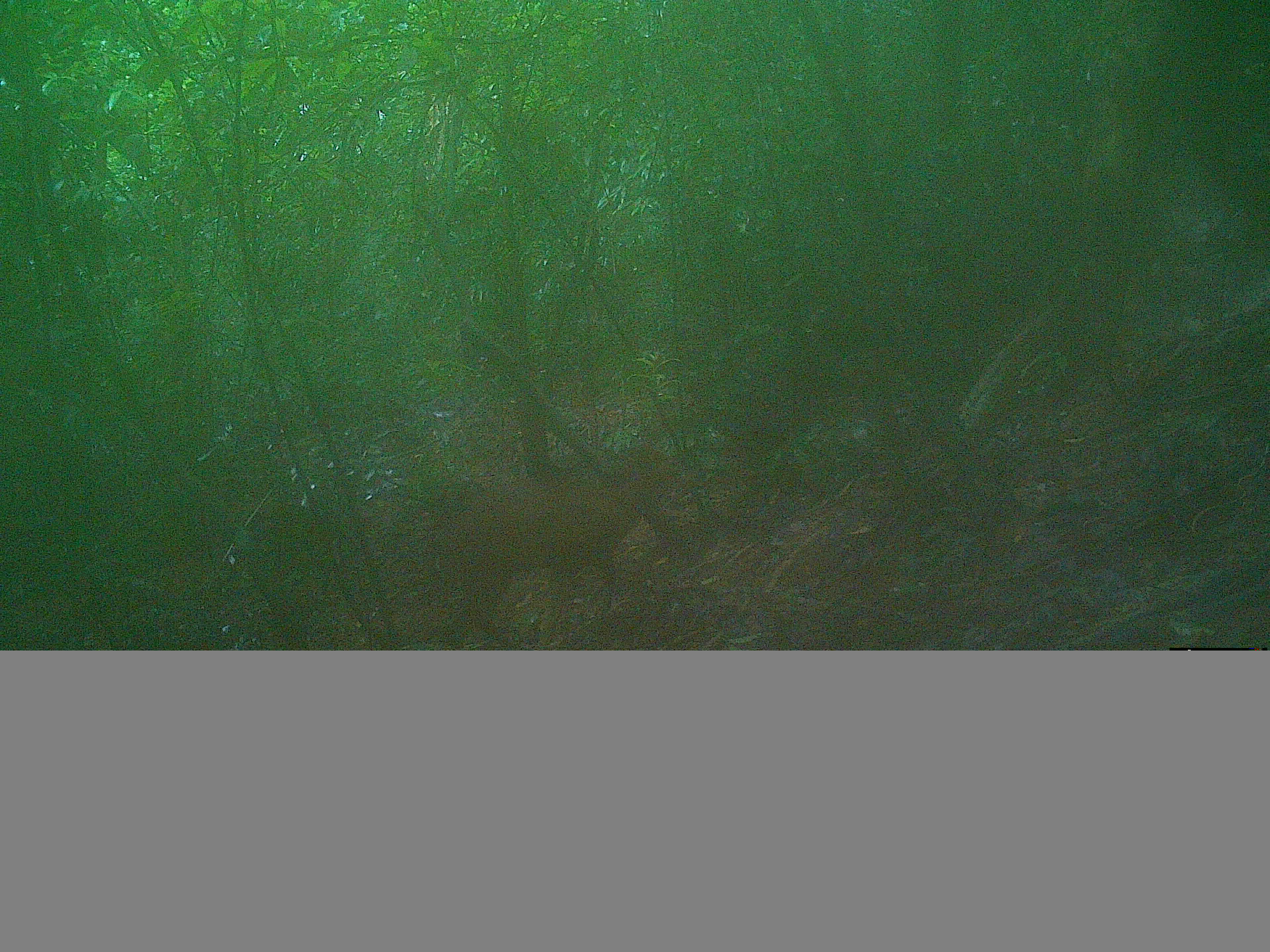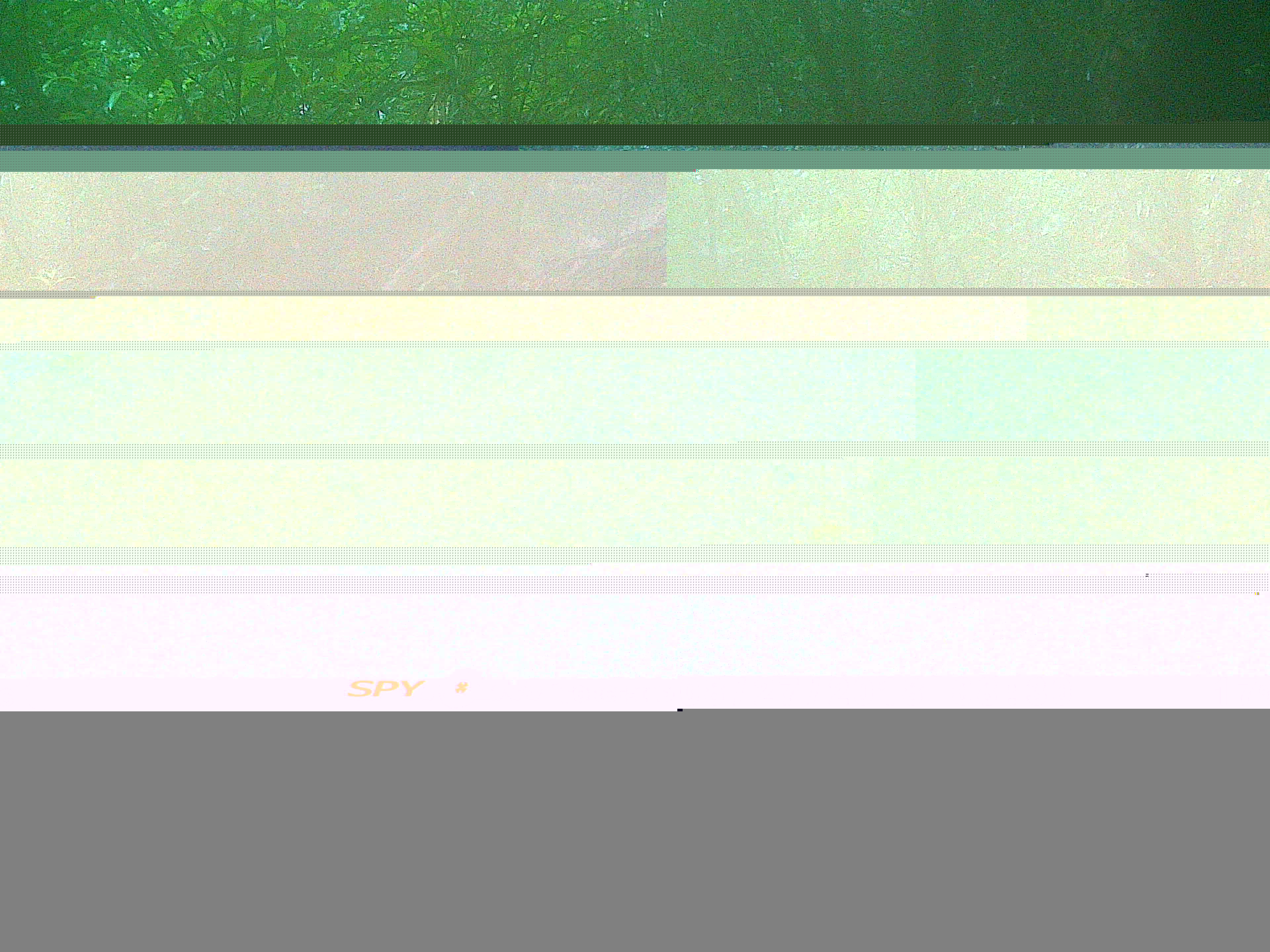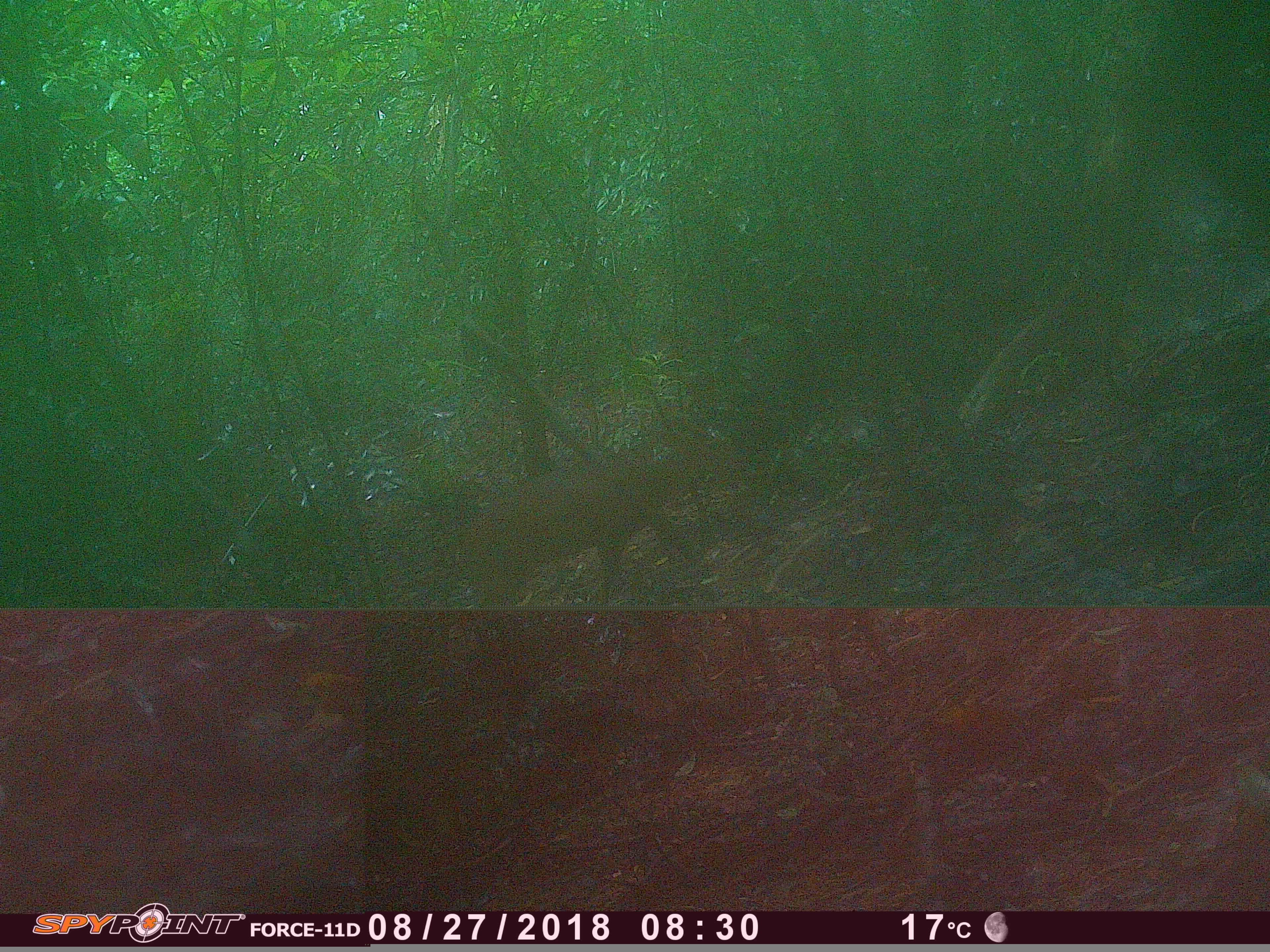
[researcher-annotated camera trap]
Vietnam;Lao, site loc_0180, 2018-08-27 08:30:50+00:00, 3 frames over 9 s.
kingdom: Animalia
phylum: Chordata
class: Mammalia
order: Artiodactyla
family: Cervidae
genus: Muntiacus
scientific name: Muntiacus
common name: muntjacs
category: unidentified muntjac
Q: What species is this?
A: Unidentified muntjac (muntjacs) (Muntiacus).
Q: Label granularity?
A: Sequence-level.